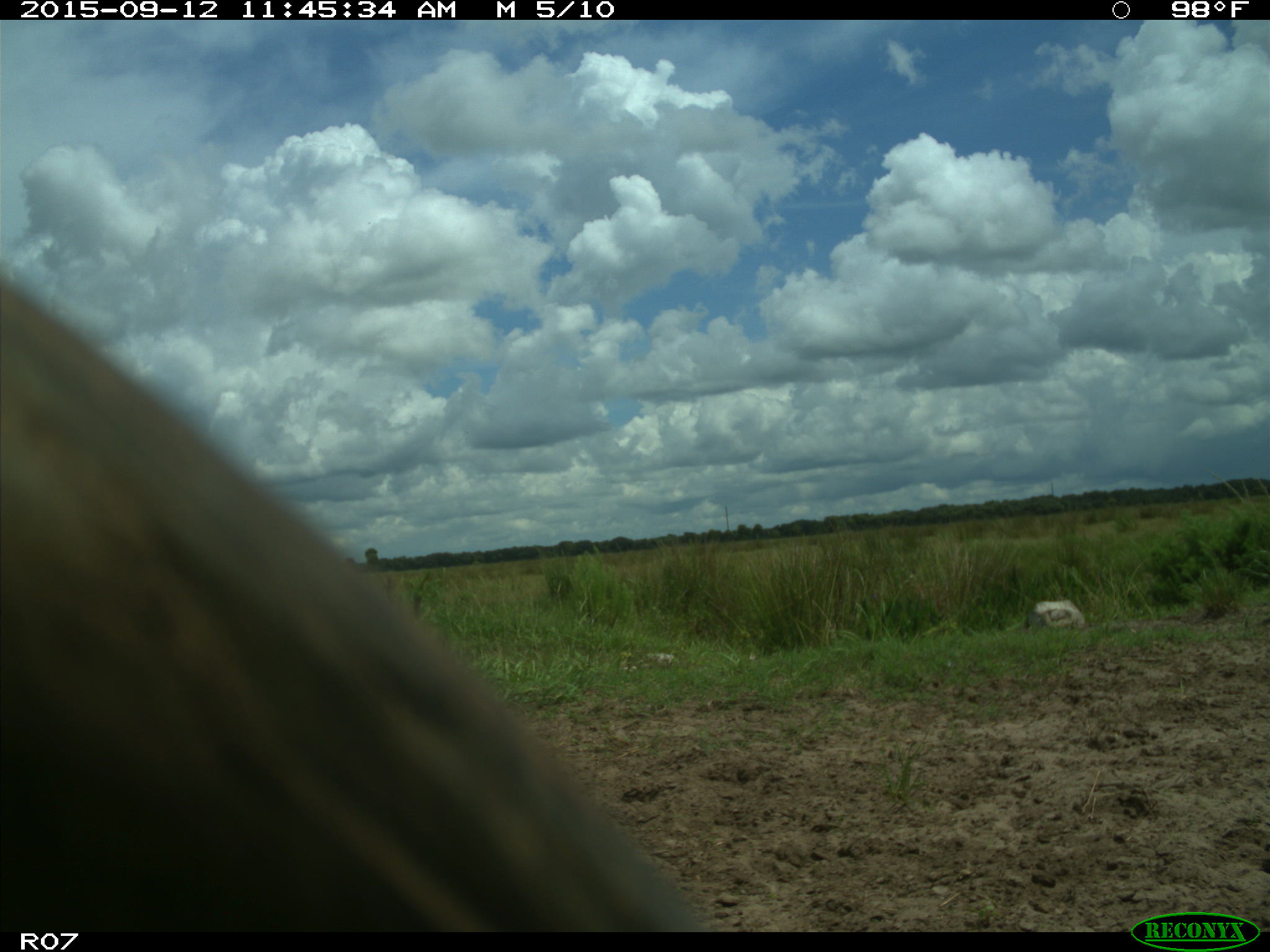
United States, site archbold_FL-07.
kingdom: Animalia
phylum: Chordata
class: Mammalia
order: Artiodactyla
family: Bovidae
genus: Bos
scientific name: Bos taurus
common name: domestic cow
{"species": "Bos taurus (domestic cow)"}